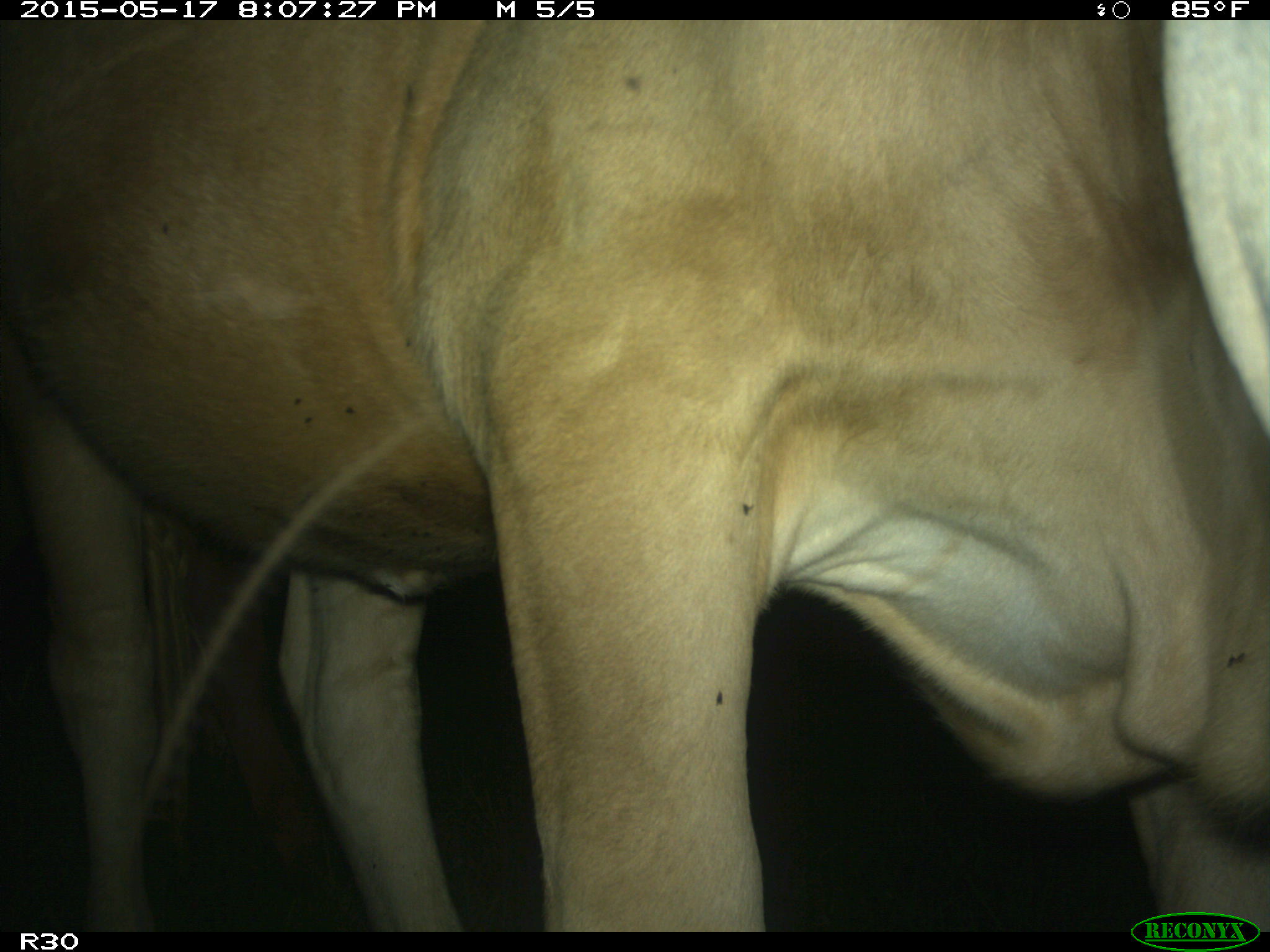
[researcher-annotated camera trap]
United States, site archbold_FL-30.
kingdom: Animalia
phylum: Chordata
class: Mammalia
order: Artiodactyla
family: Bovidae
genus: Bos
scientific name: Bos taurus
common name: domestic cow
Bos taurus (domestic cow).